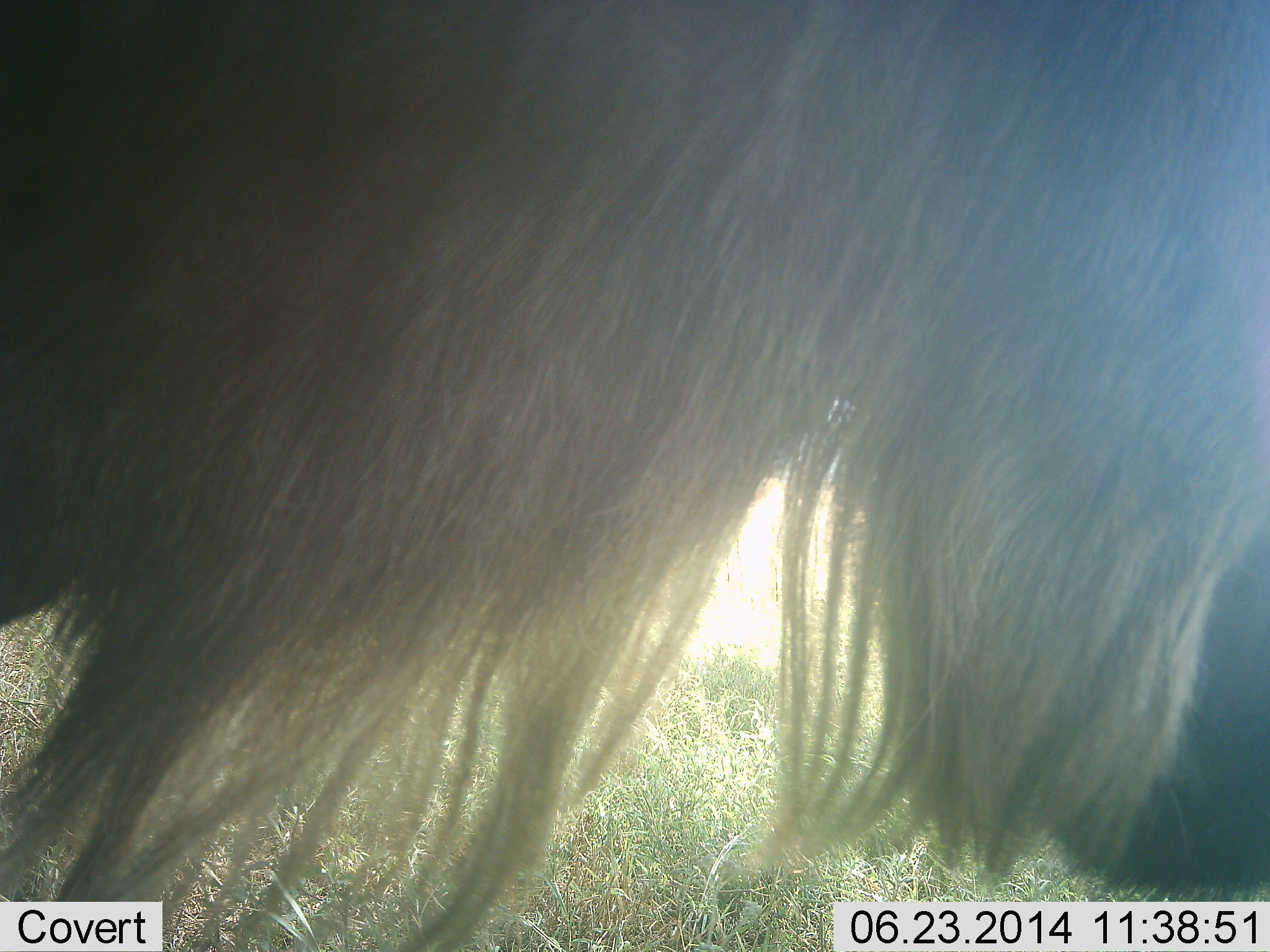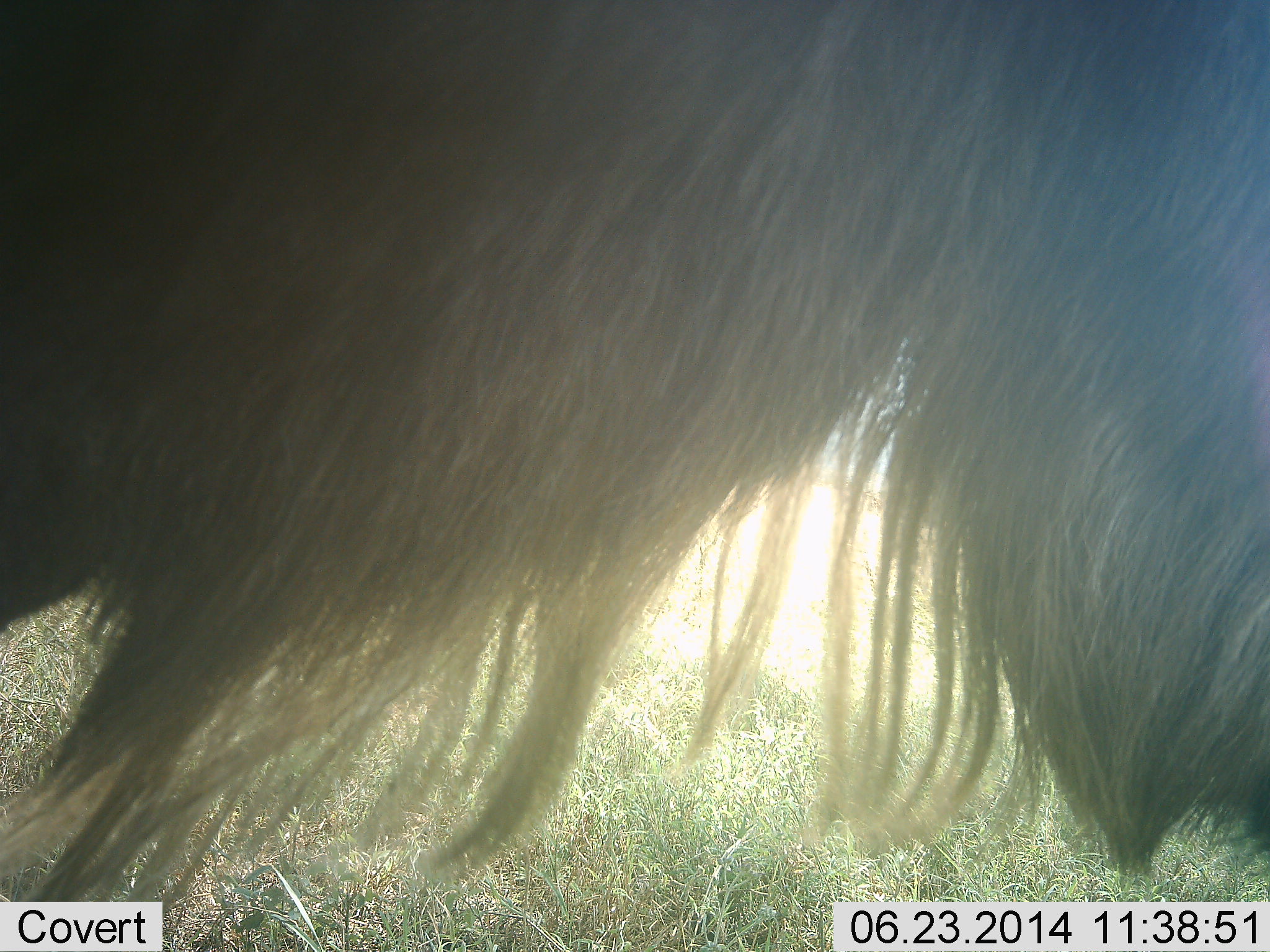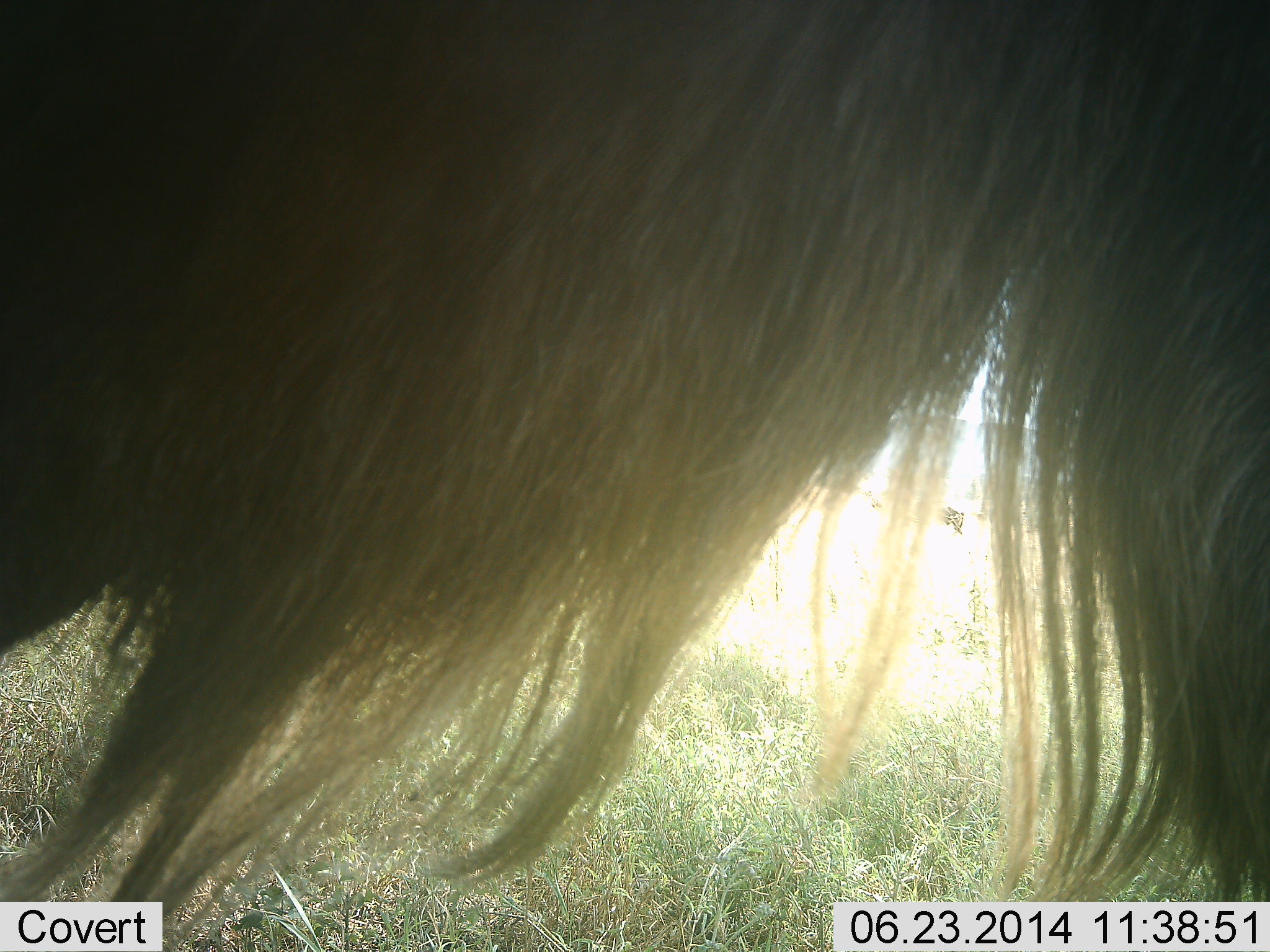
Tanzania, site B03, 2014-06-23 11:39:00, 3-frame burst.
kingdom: Animalia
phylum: Chordata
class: Mammalia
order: Artiodactyla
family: Bovidae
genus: Connochaetes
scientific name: Connochaetes taurinus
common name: blue wildebeest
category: wildebeest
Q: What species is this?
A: Wildebeest (blue wildebeest) (Connochaetes taurinus).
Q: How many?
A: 1.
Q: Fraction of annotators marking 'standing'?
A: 90%.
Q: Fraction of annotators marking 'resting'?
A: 0%.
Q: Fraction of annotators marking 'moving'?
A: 10%.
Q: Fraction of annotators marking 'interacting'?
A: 0%.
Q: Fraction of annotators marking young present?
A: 0%.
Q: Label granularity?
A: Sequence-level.